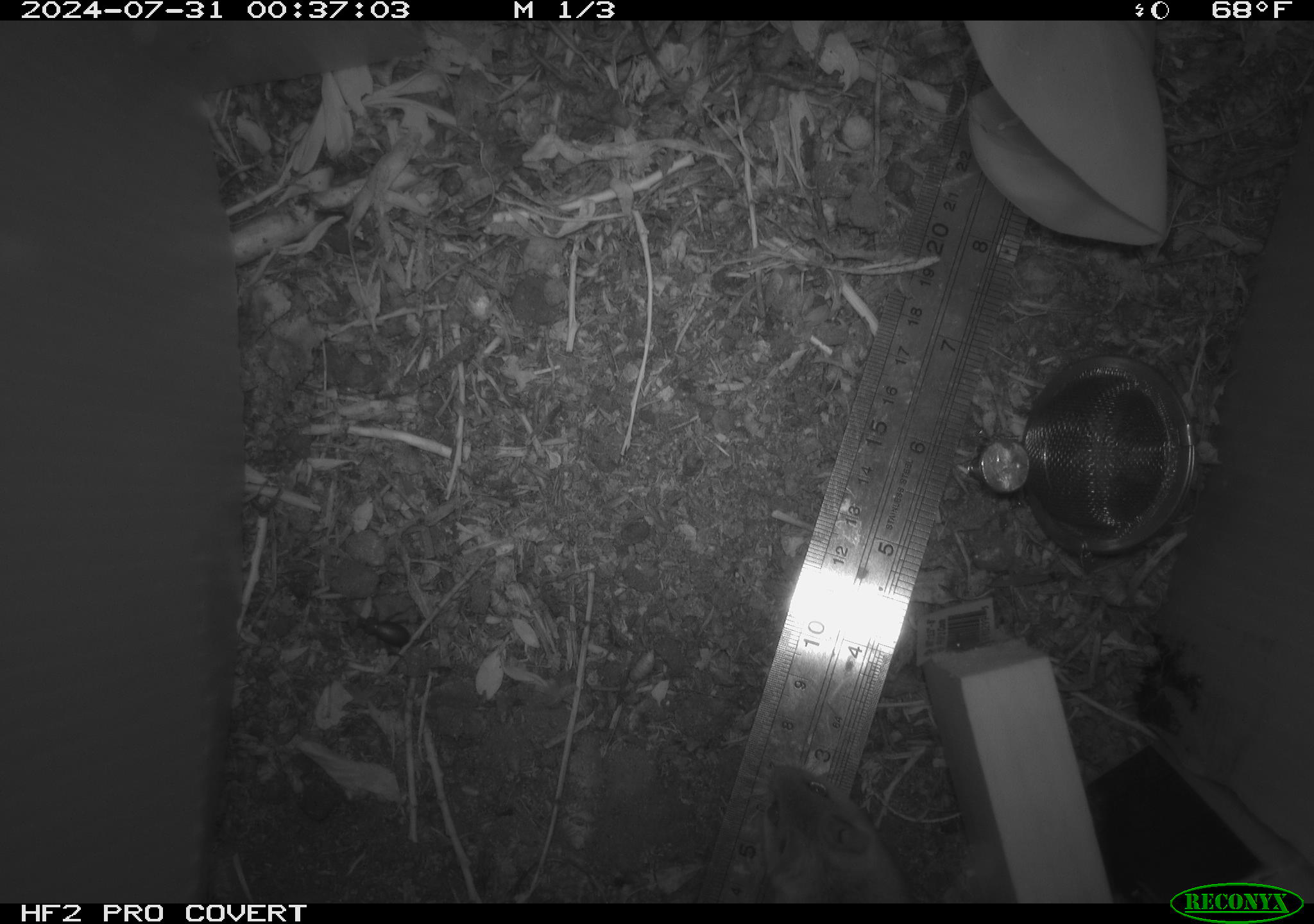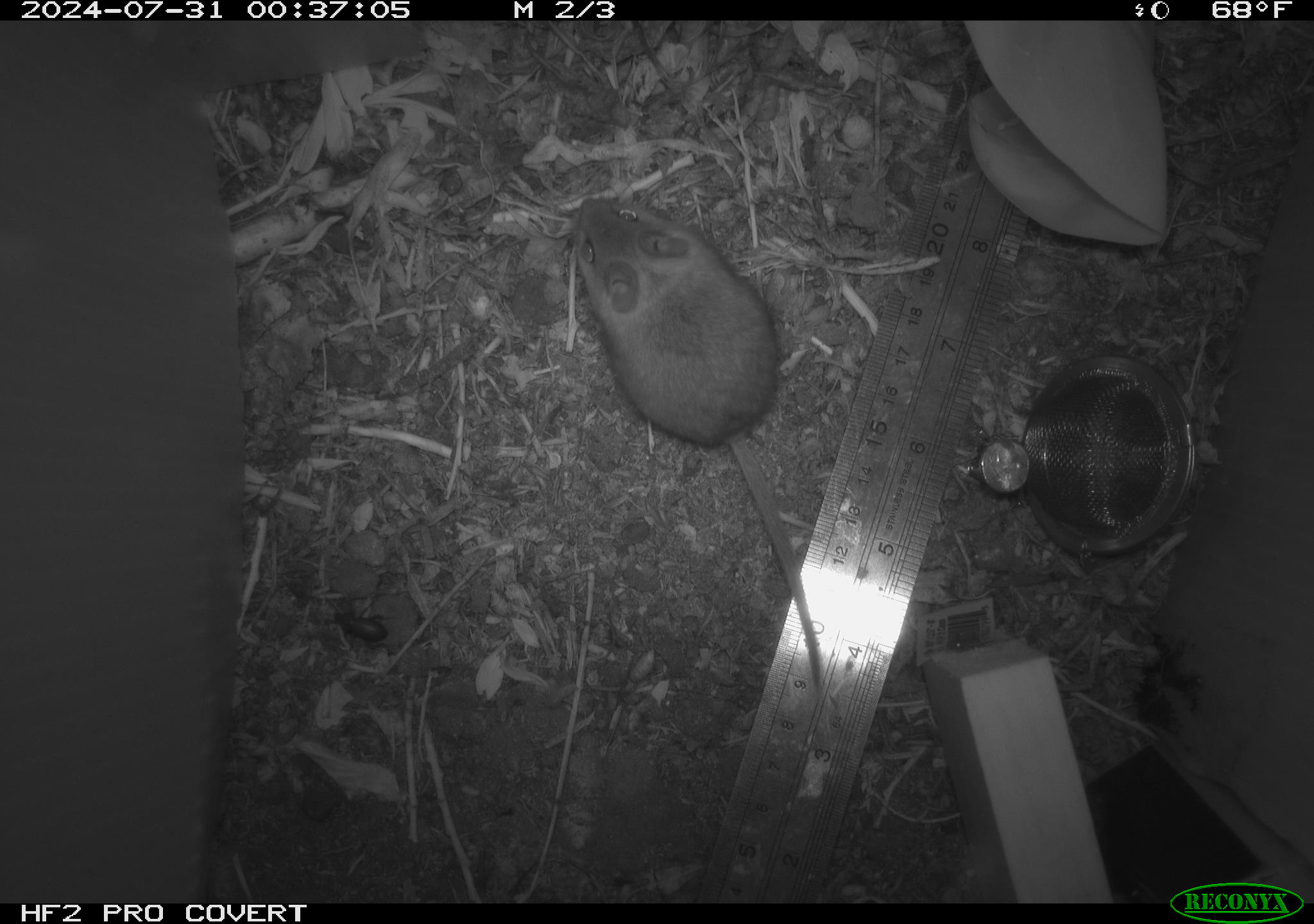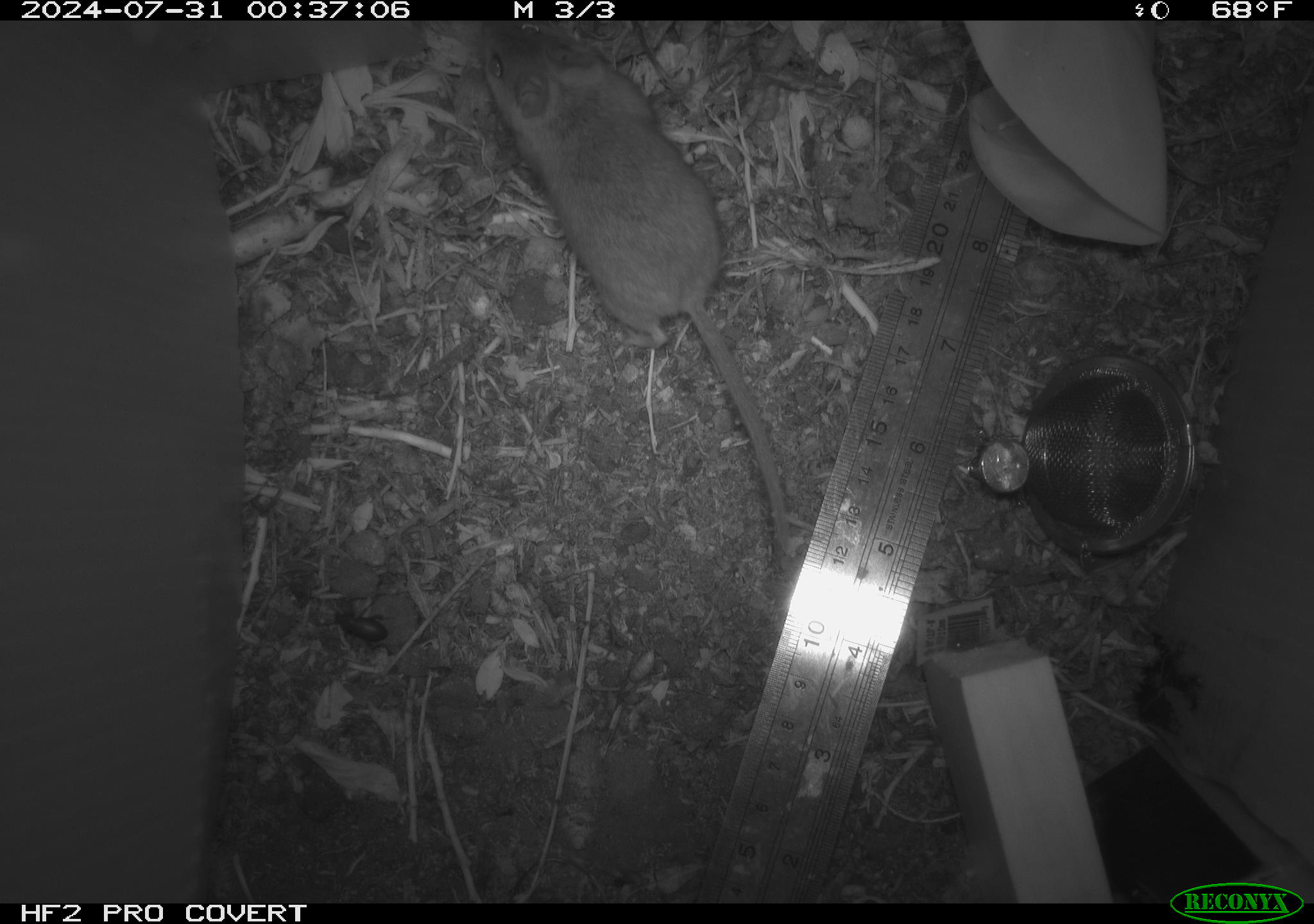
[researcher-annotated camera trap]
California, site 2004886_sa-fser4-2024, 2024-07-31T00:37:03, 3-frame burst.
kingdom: Animalia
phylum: Chordata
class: Mammalia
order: Rodentia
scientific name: Rodentia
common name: rodent